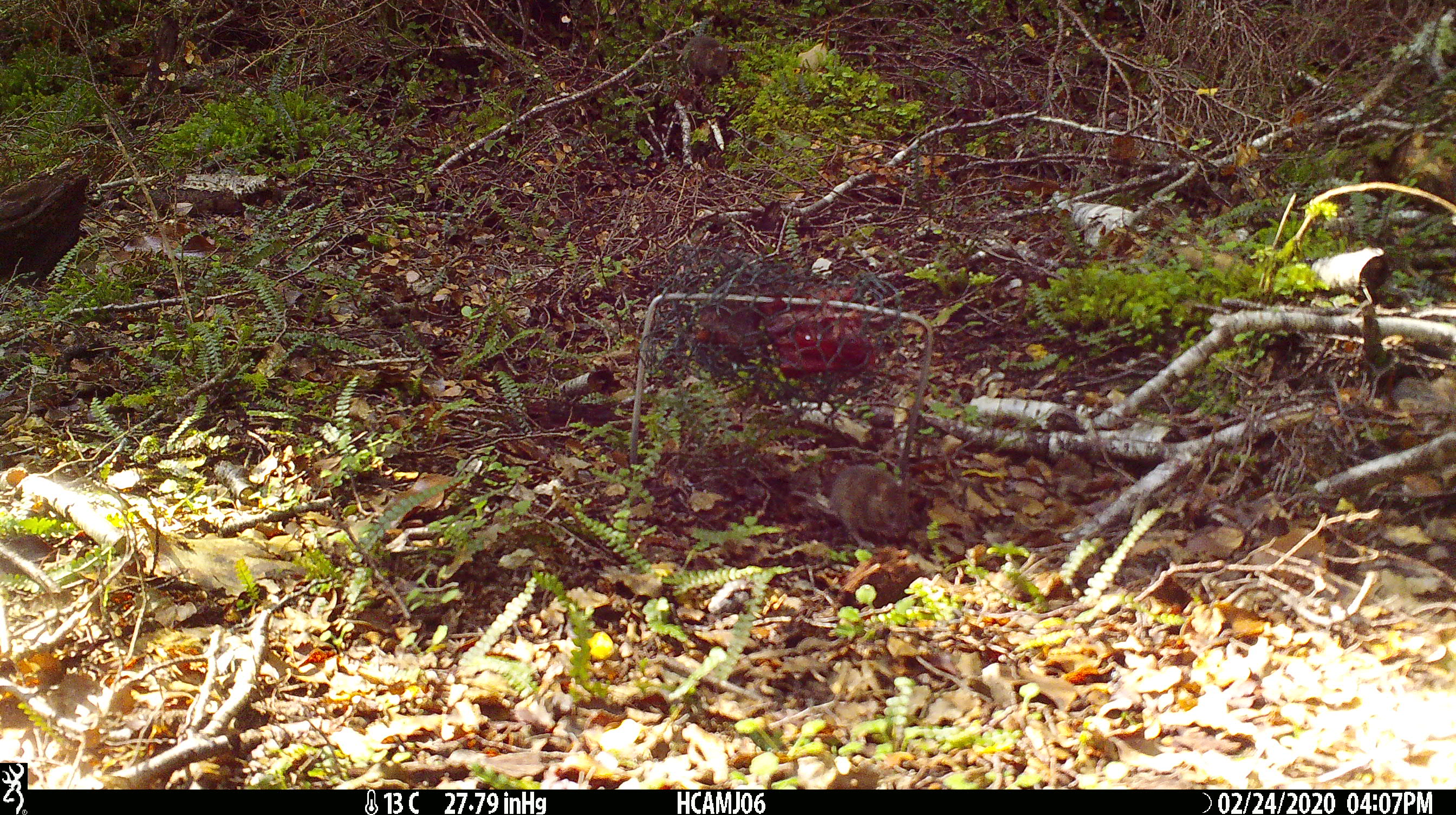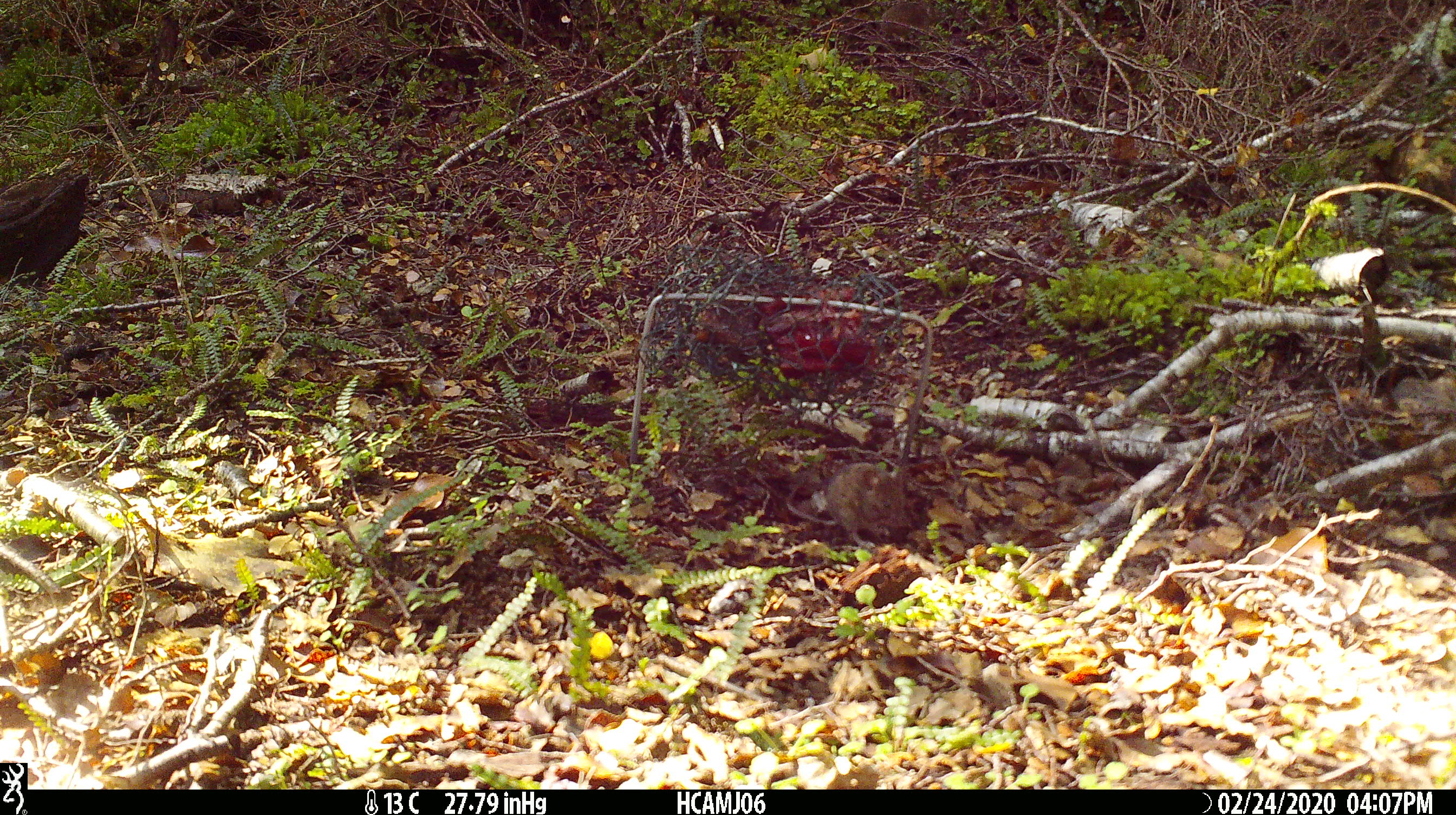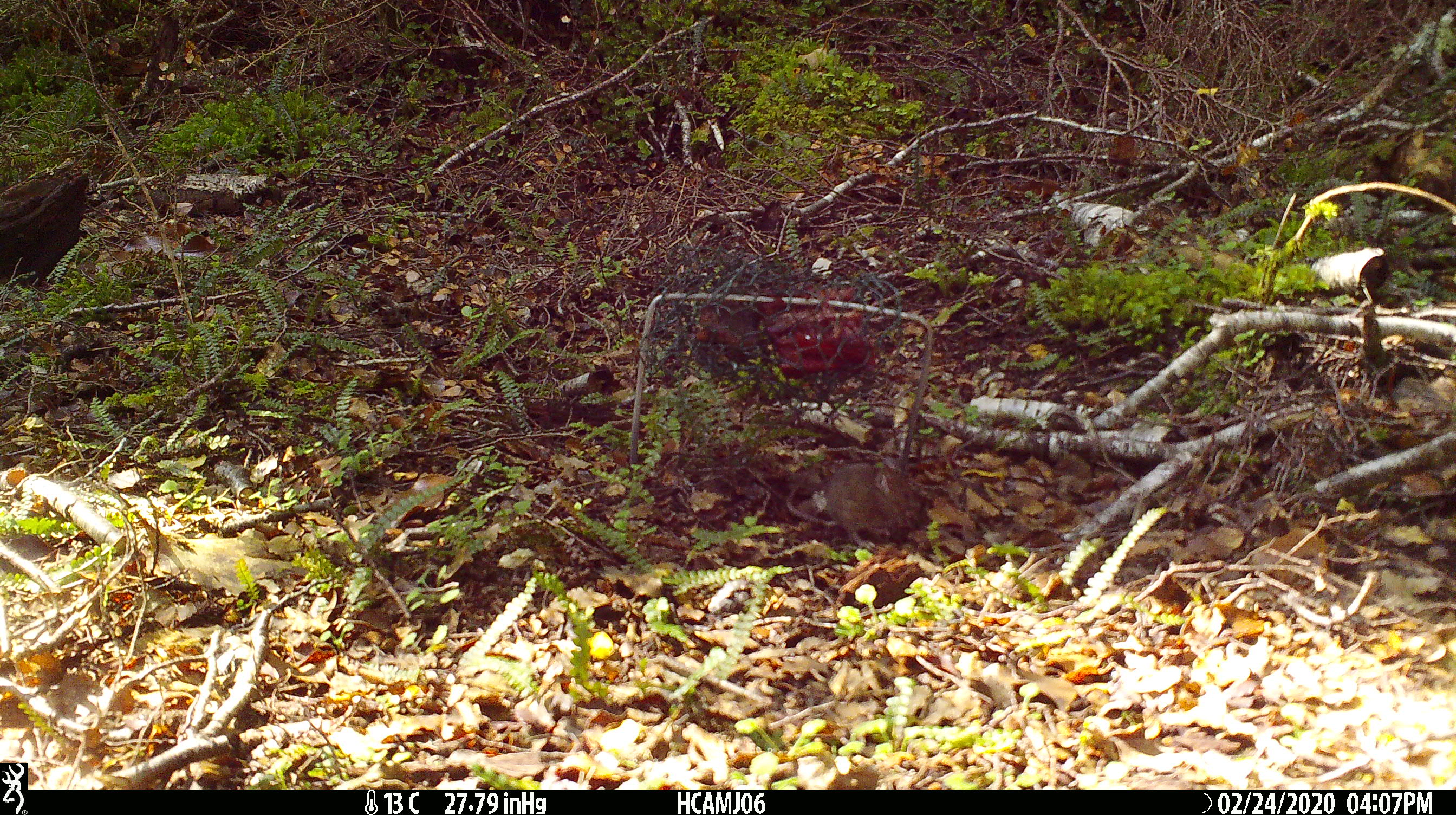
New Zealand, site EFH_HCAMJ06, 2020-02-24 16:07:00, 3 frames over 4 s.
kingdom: Animalia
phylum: Chordata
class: Mammalia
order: Rodentia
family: Muridae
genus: Mus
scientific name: Mus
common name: mouse